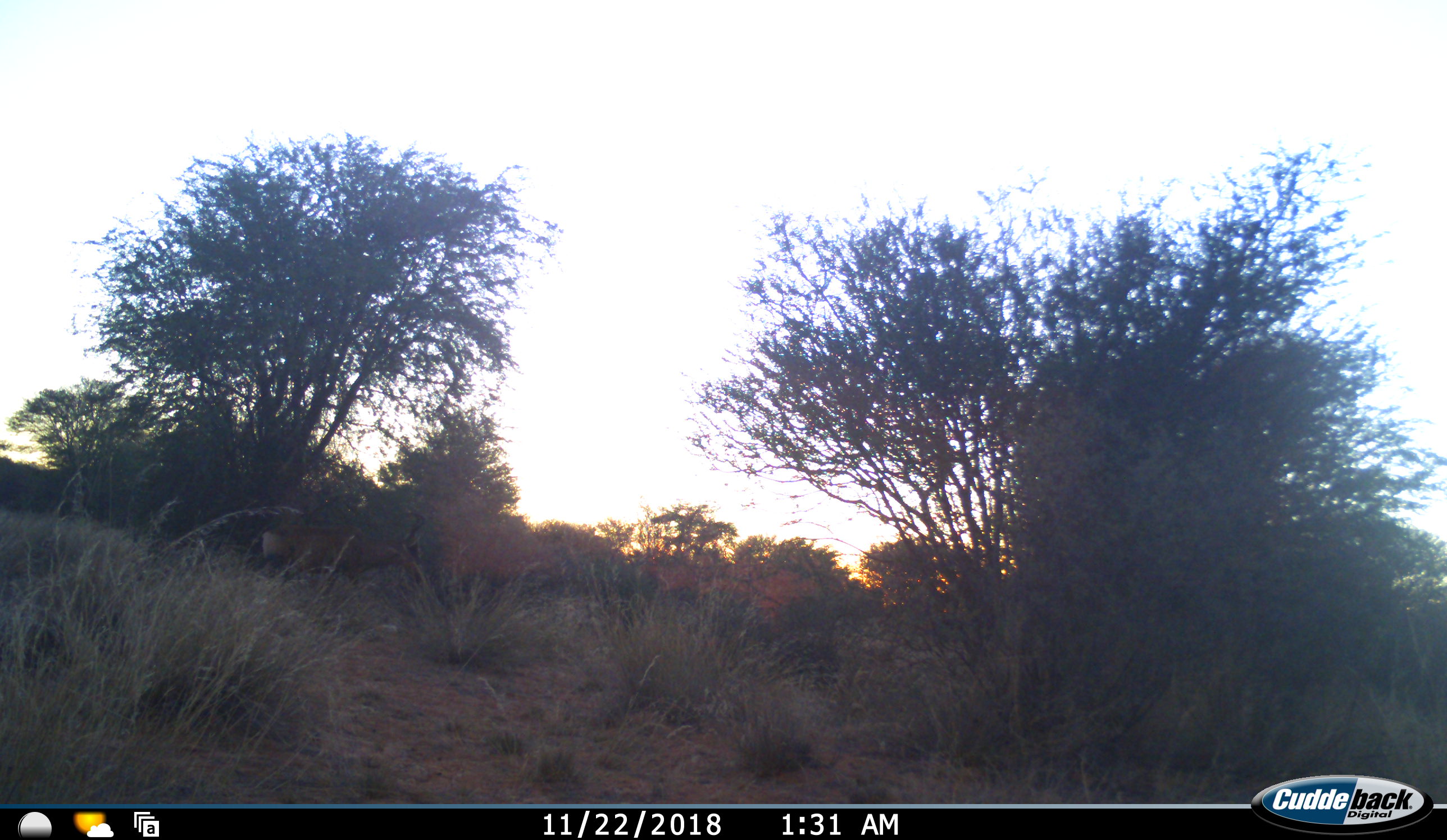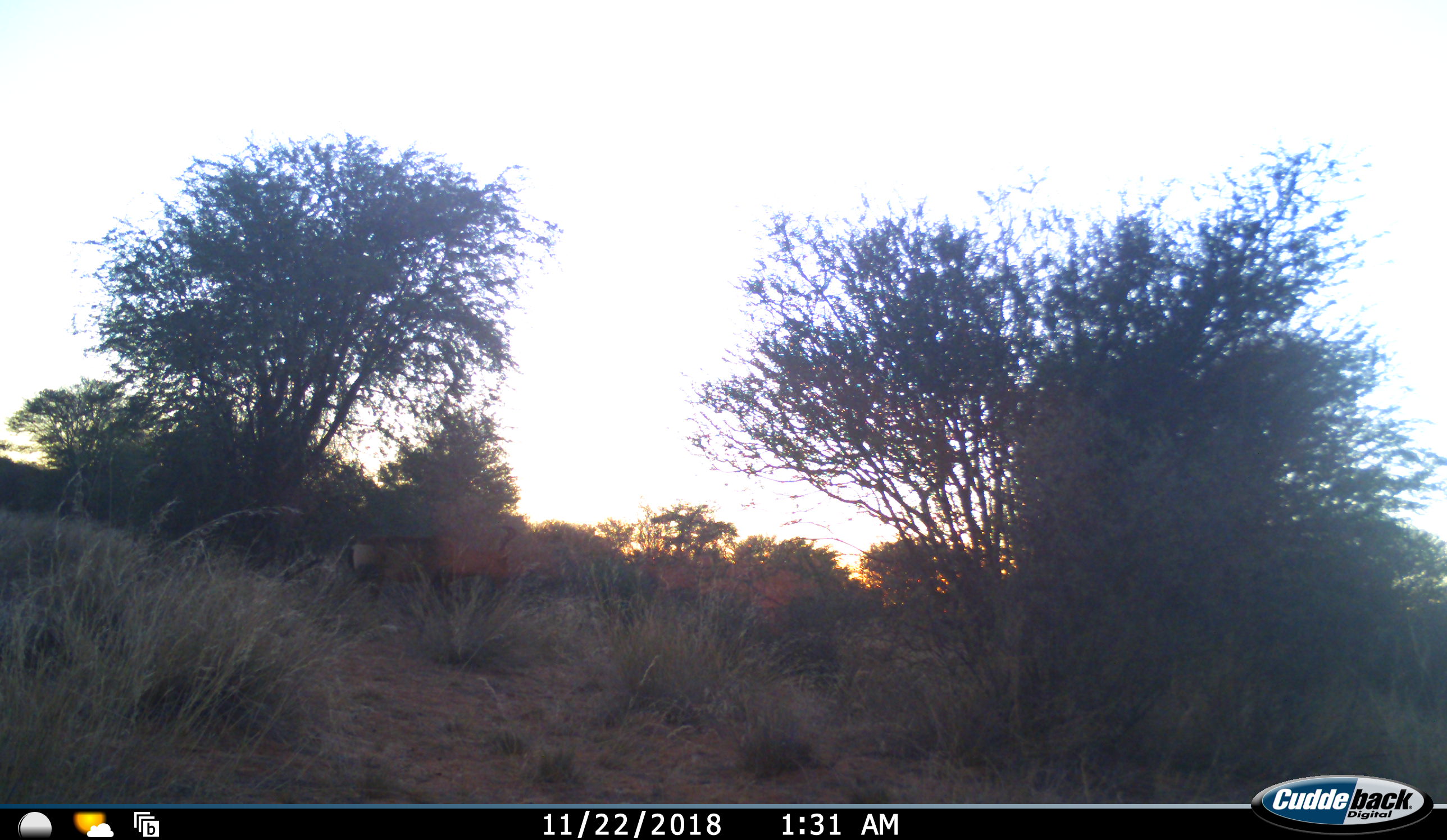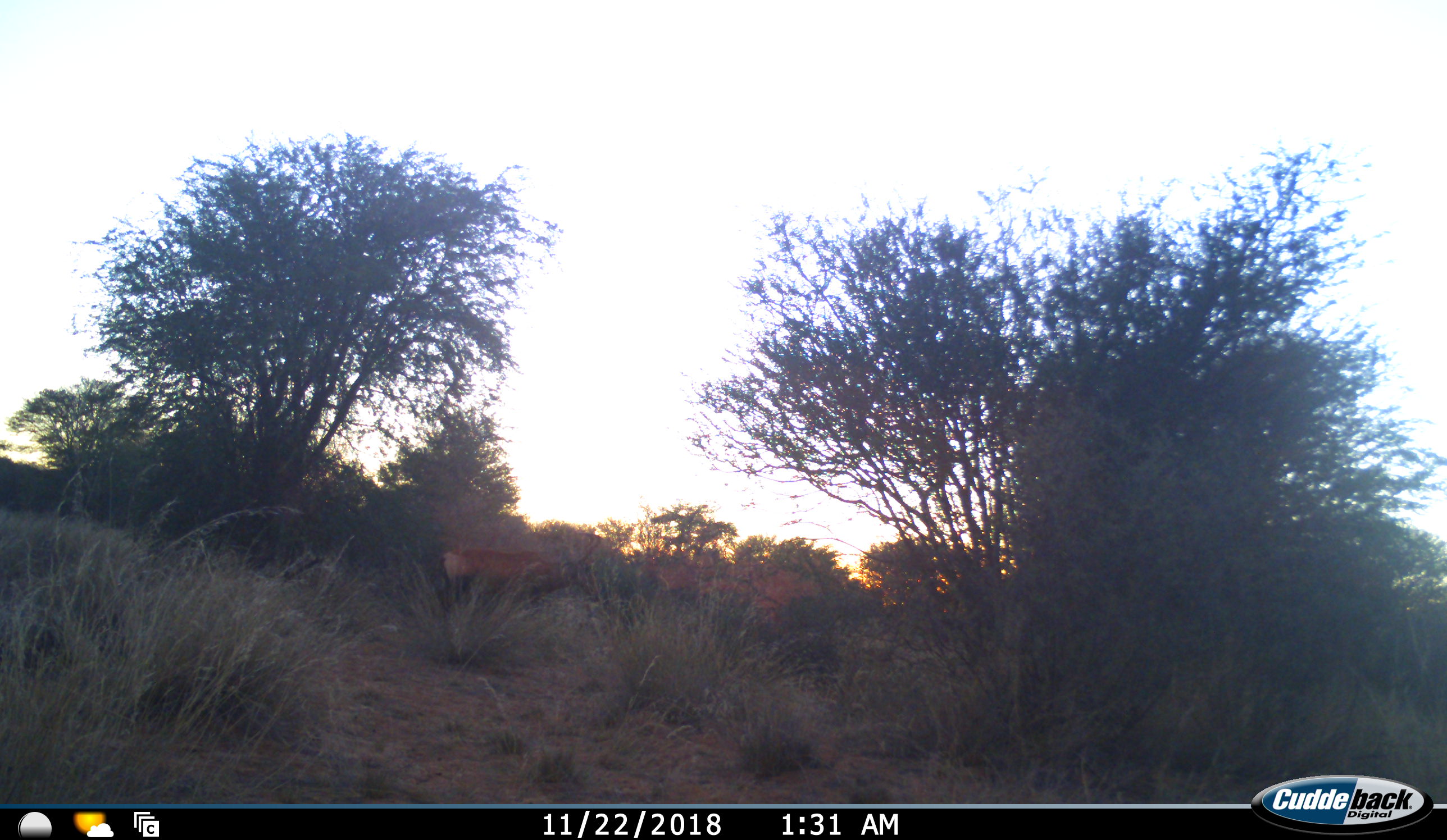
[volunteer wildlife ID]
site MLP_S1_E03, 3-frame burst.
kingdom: Animalia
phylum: Chordata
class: Mammalia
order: Artiodactyla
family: Bovidae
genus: Alcelaphus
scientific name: Alcelaphus buselaphus caama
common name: red hartebeest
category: hartebeestred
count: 1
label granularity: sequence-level